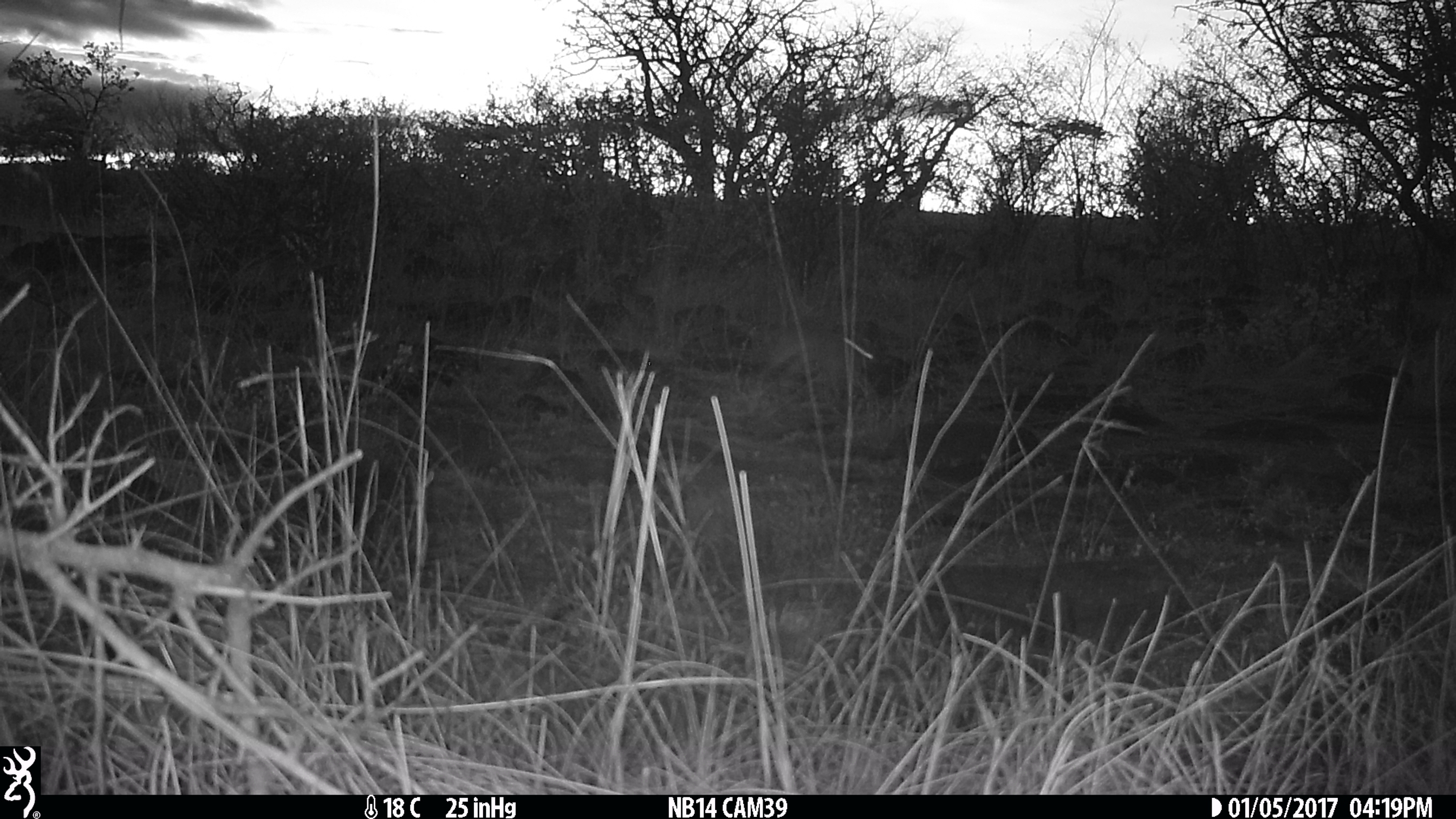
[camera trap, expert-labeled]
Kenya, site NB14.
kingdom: Animalia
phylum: Chordata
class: Mammalia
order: Lagomorpha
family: Leporidae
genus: Lepus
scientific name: Lepus capensis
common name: cape hare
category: hare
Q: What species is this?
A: Hare (cape hare) (Lepus capensis).